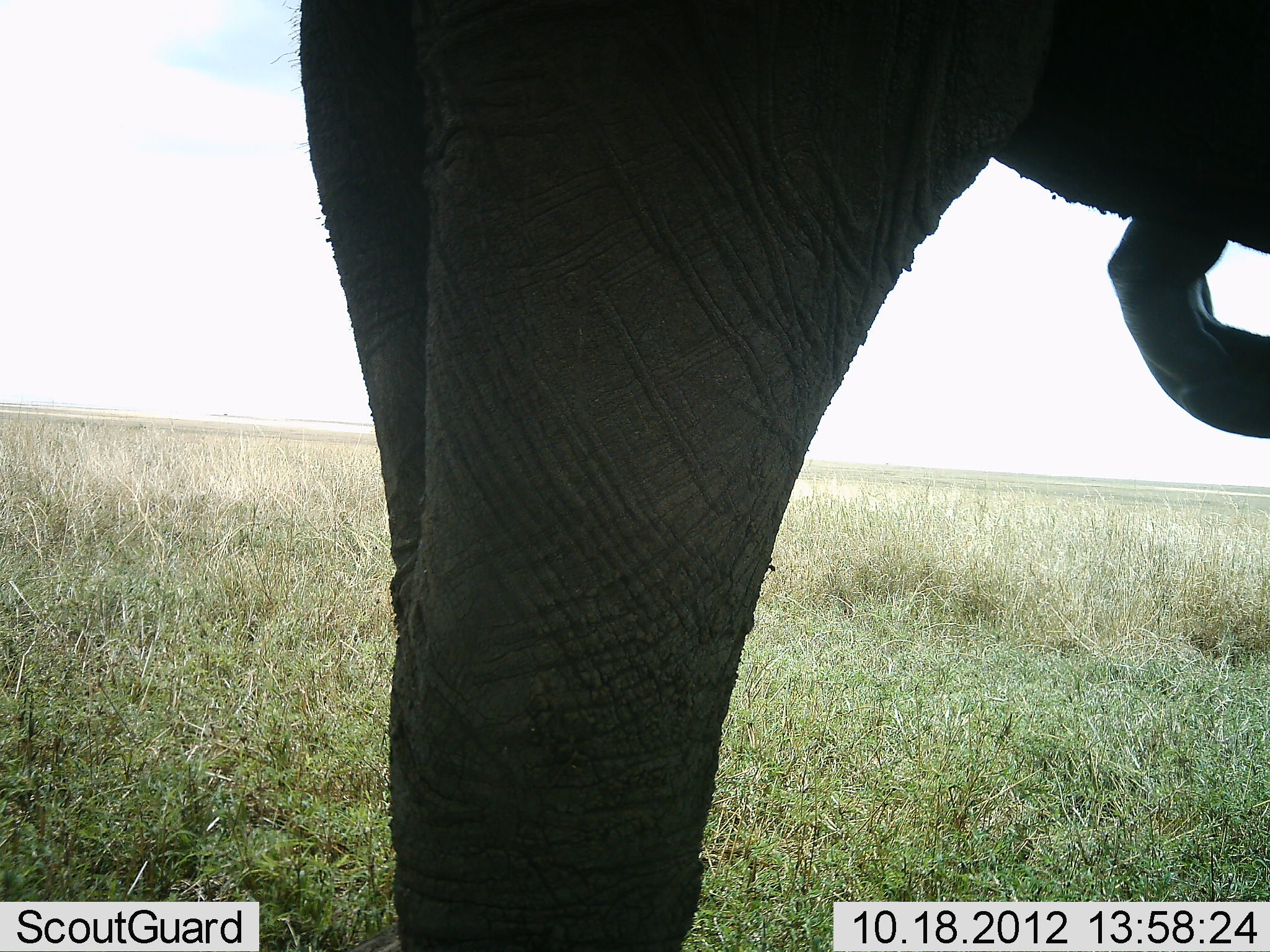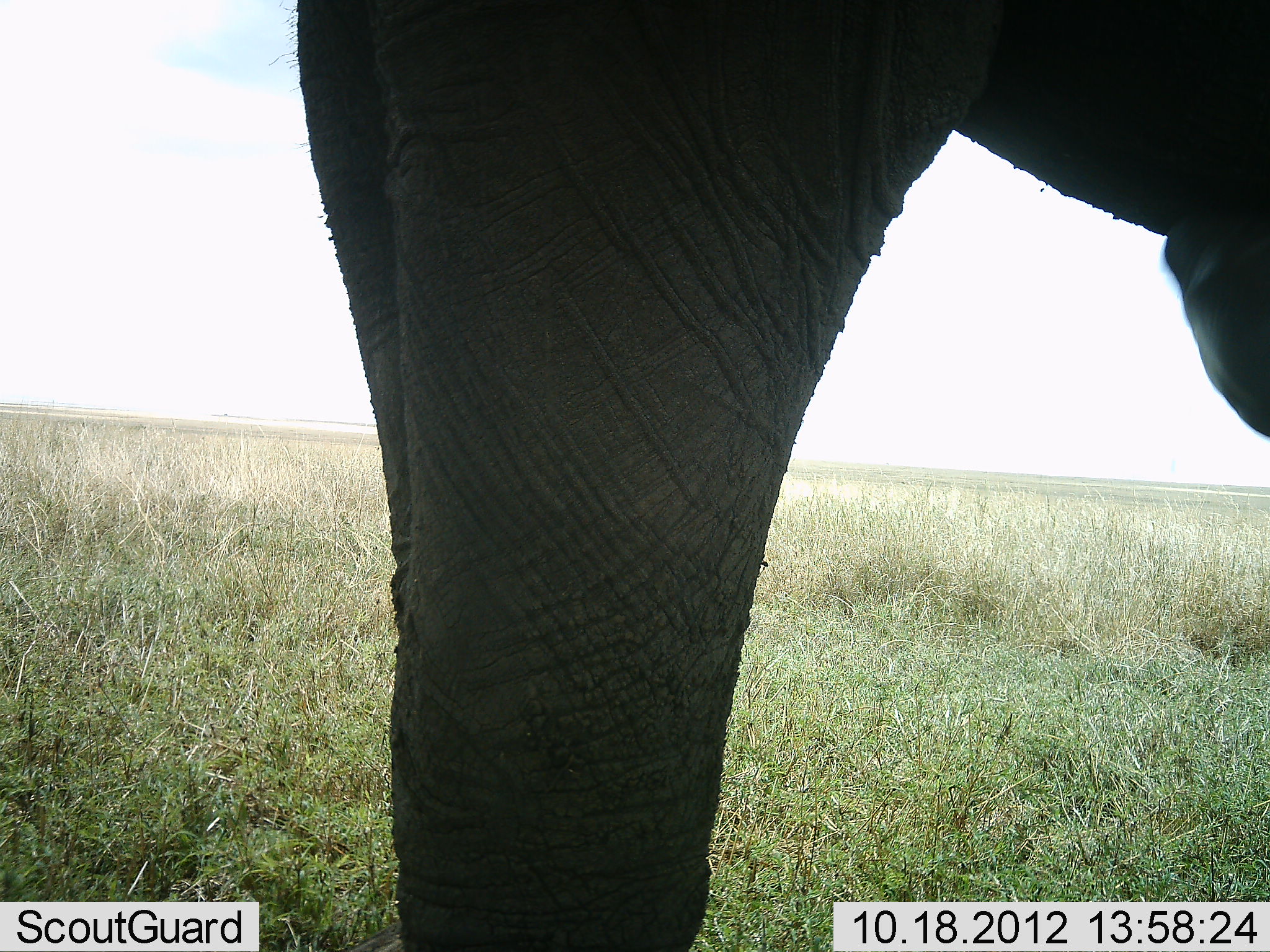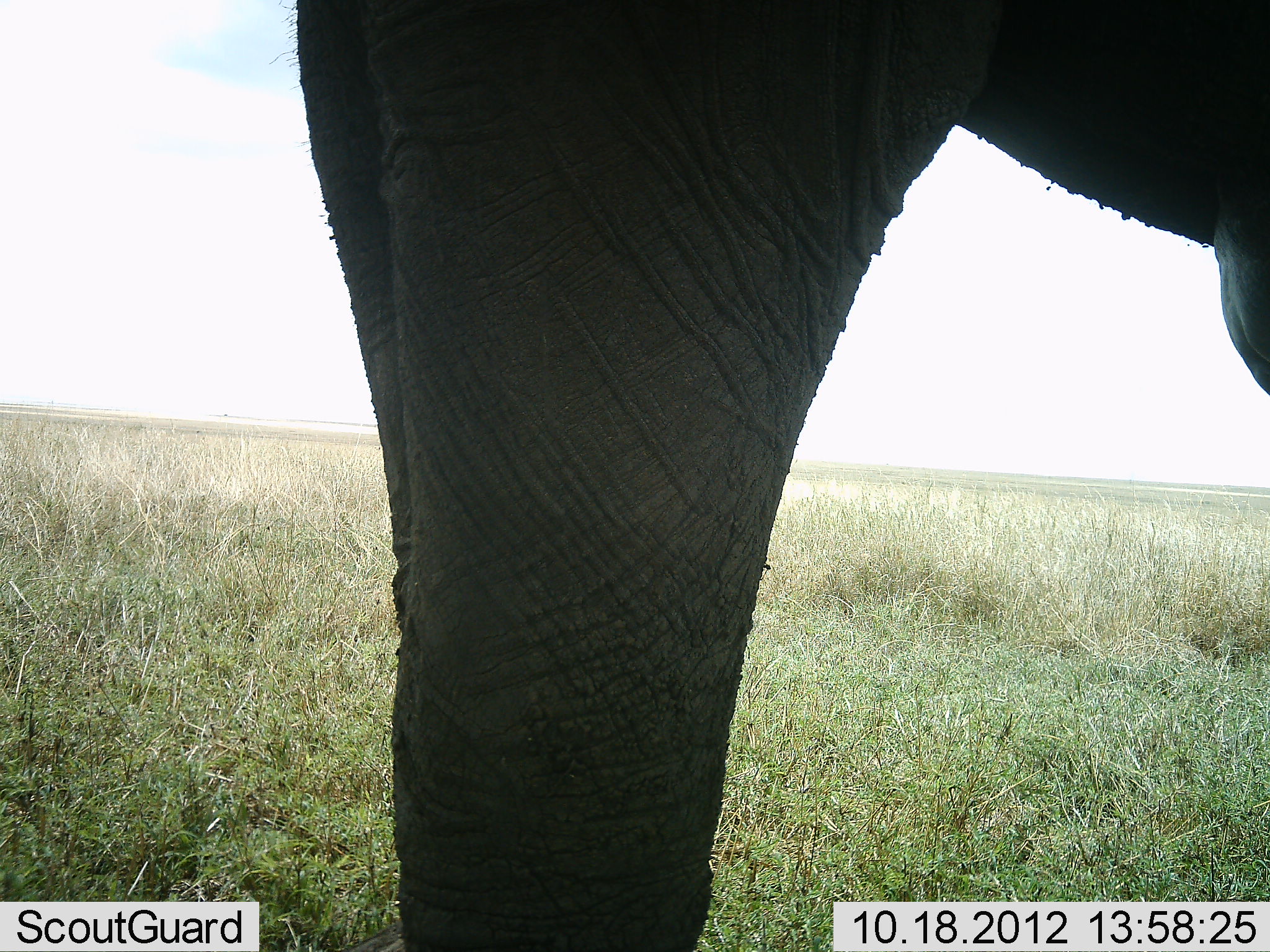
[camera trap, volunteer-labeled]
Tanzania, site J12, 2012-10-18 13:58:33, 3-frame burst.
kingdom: Animalia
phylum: Chordata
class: Mammalia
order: Proboscidea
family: Elephantidae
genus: Loxodonta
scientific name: Loxodonta africana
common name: african bush elephant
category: elephant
Elephant (african bush elephant) (Loxodonta africana), count 1. Behavior (volunteer vote fractions): standing 100%, resting 0%, moving 0%, interacting 0%. Young present (vote fraction): 0%. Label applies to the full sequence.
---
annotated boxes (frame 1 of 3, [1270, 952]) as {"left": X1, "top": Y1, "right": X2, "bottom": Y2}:
animal: {"left": 285, "top": 0, "right": 1270, "bottom": 881}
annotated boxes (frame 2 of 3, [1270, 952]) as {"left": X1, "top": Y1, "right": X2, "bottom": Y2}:
animal: {"left": 275, "top": 0, "right": 1269, "bottom": 952}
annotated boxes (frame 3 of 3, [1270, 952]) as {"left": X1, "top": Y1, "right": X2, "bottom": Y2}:
animal: {"left": 282, "top": 0, "right": 1270, "bottom": 887}